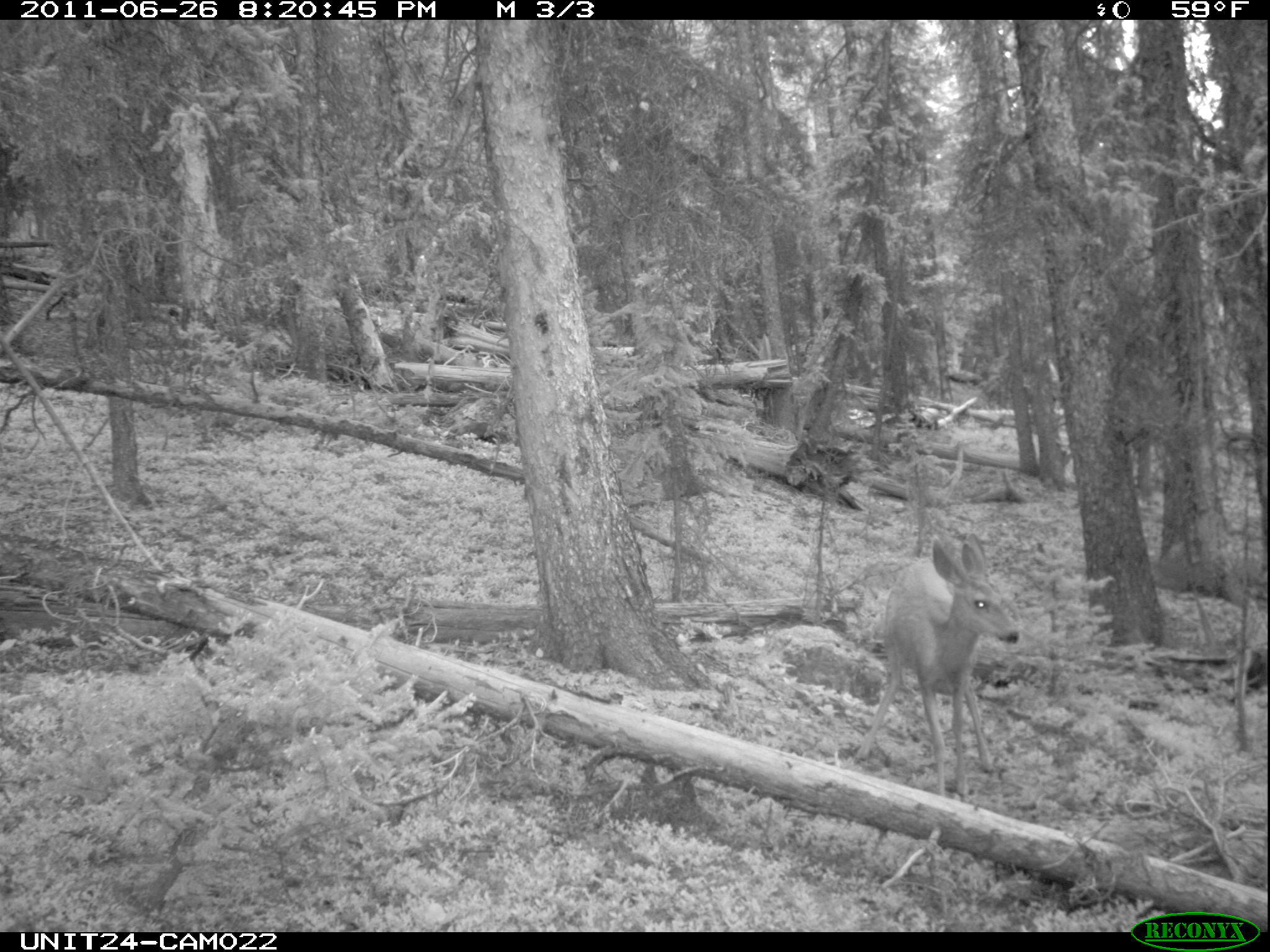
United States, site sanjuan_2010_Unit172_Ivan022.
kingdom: Animalia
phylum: Chordata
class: Mammalia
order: Artiodactyla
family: Cervidae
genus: Odocoileus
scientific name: Odocoileus hemionus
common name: mule deer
Odocoileus hemionus (mule deer).